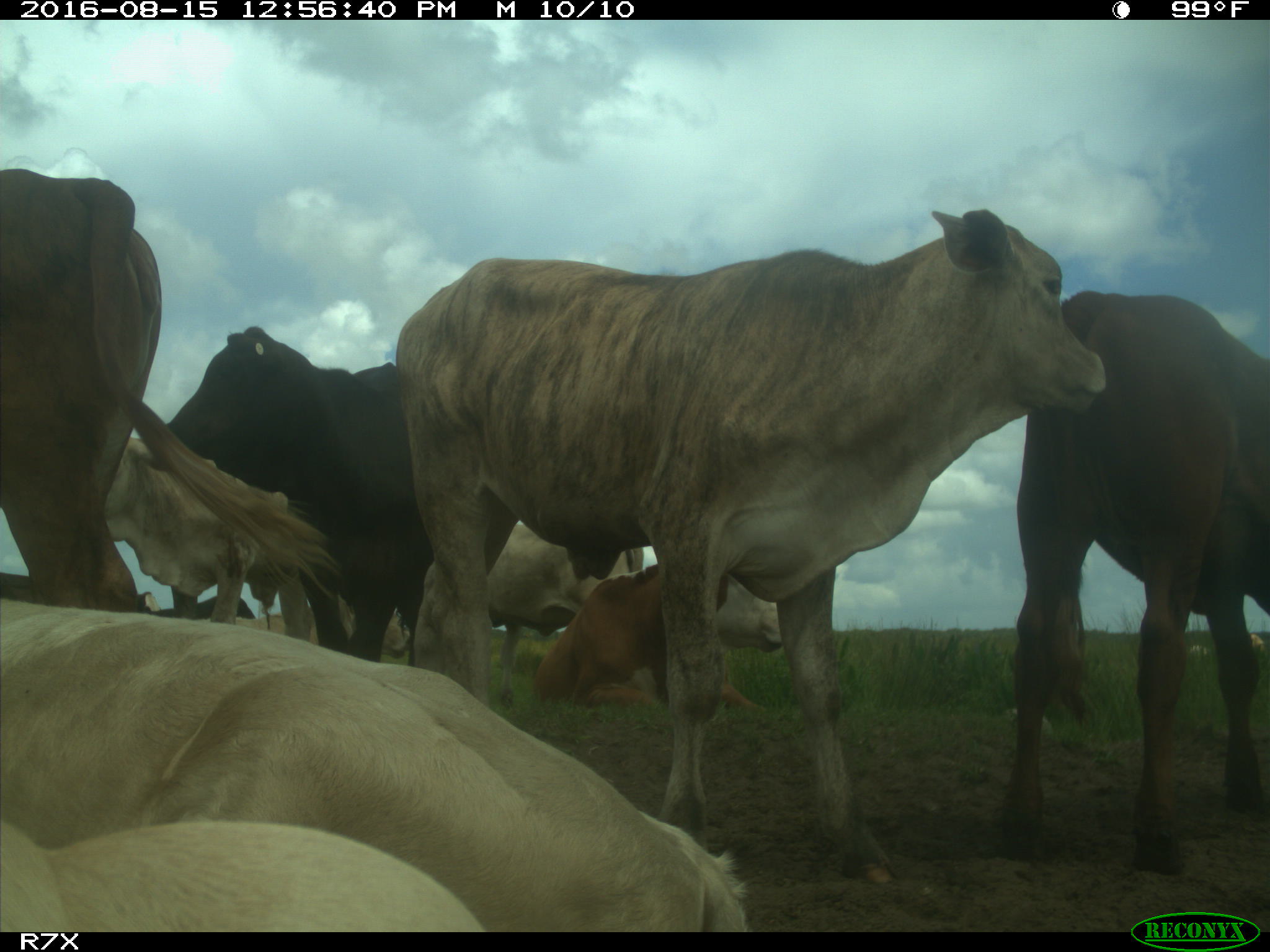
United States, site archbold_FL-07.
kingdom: Animalia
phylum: Chordata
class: Mammalia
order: Artiodactyla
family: Bovidae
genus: Bos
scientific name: Bos taurus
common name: domestic cow